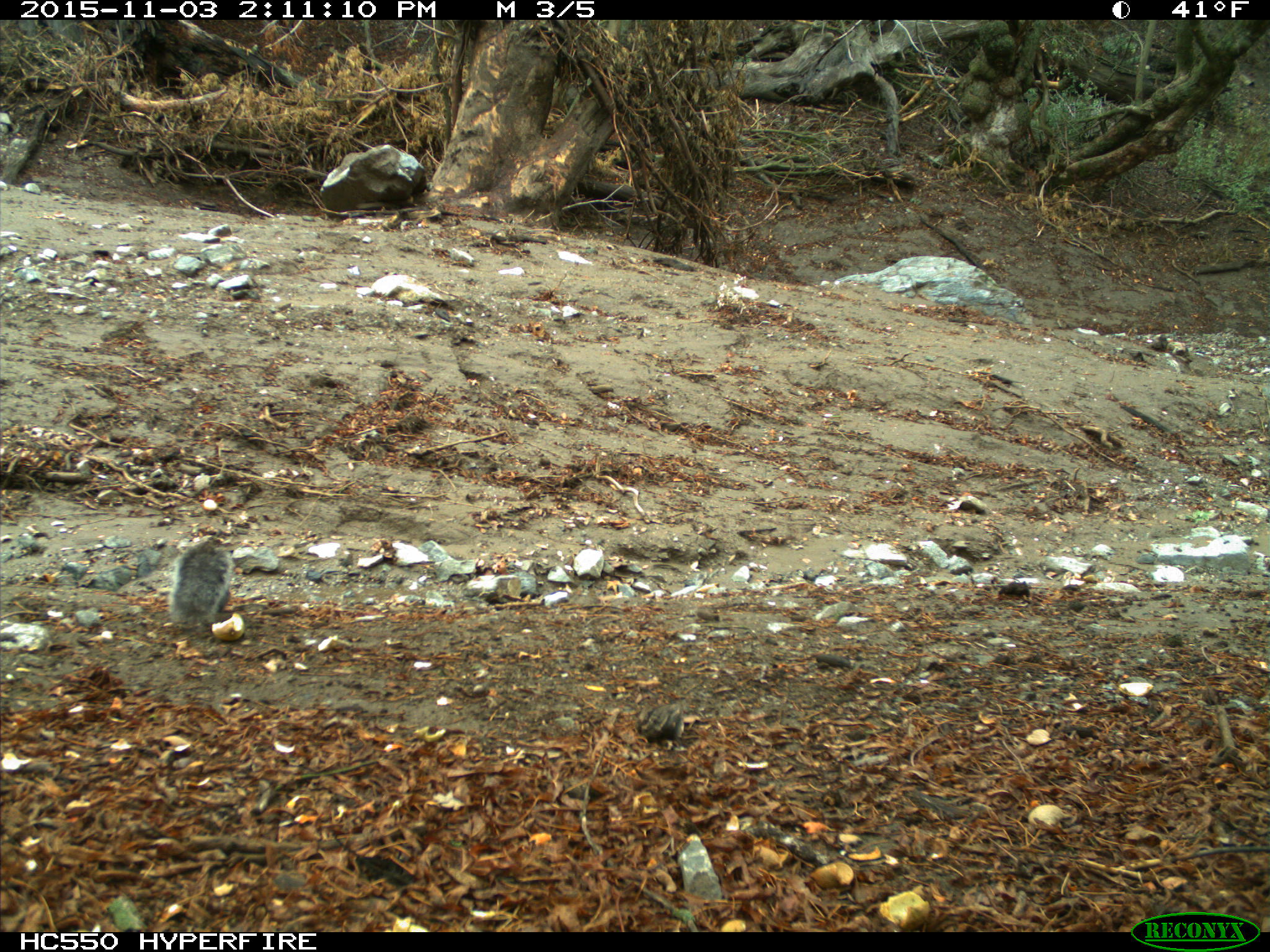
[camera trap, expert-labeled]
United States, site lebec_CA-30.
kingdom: Animalia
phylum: Chordata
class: Mammalia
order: Rodentia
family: Sciuridae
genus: Sciurus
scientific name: Sciurus carolinensis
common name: eastern gray squirrel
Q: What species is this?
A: Sciurus carolinensis (eastern gray squirrel).